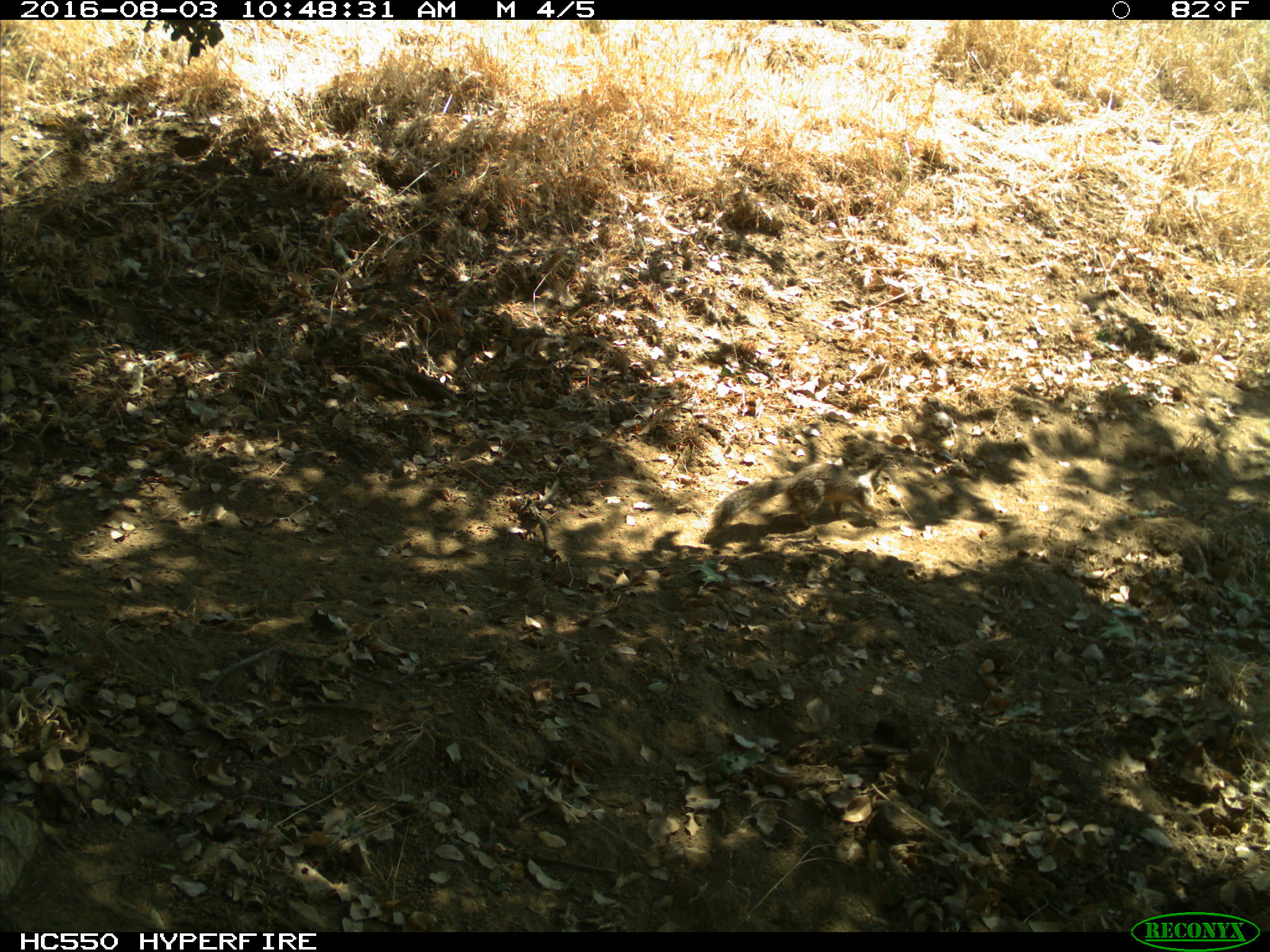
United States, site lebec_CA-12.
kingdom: Animalia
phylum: Chordata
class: Mammalia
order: Rodentia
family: Sciuridae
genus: Otospermophilus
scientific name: Otospermophilus beecheyi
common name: california ground squirrel